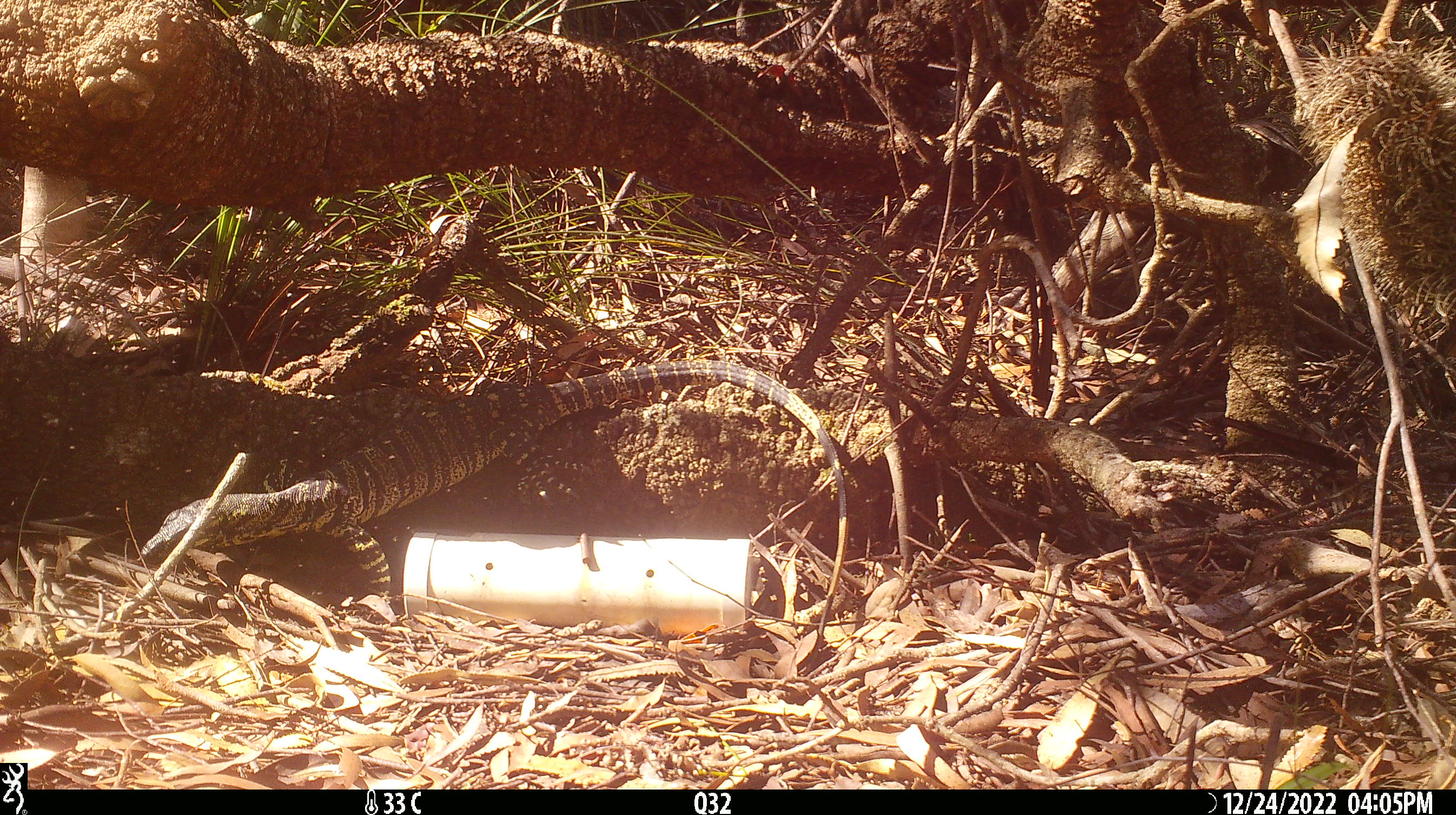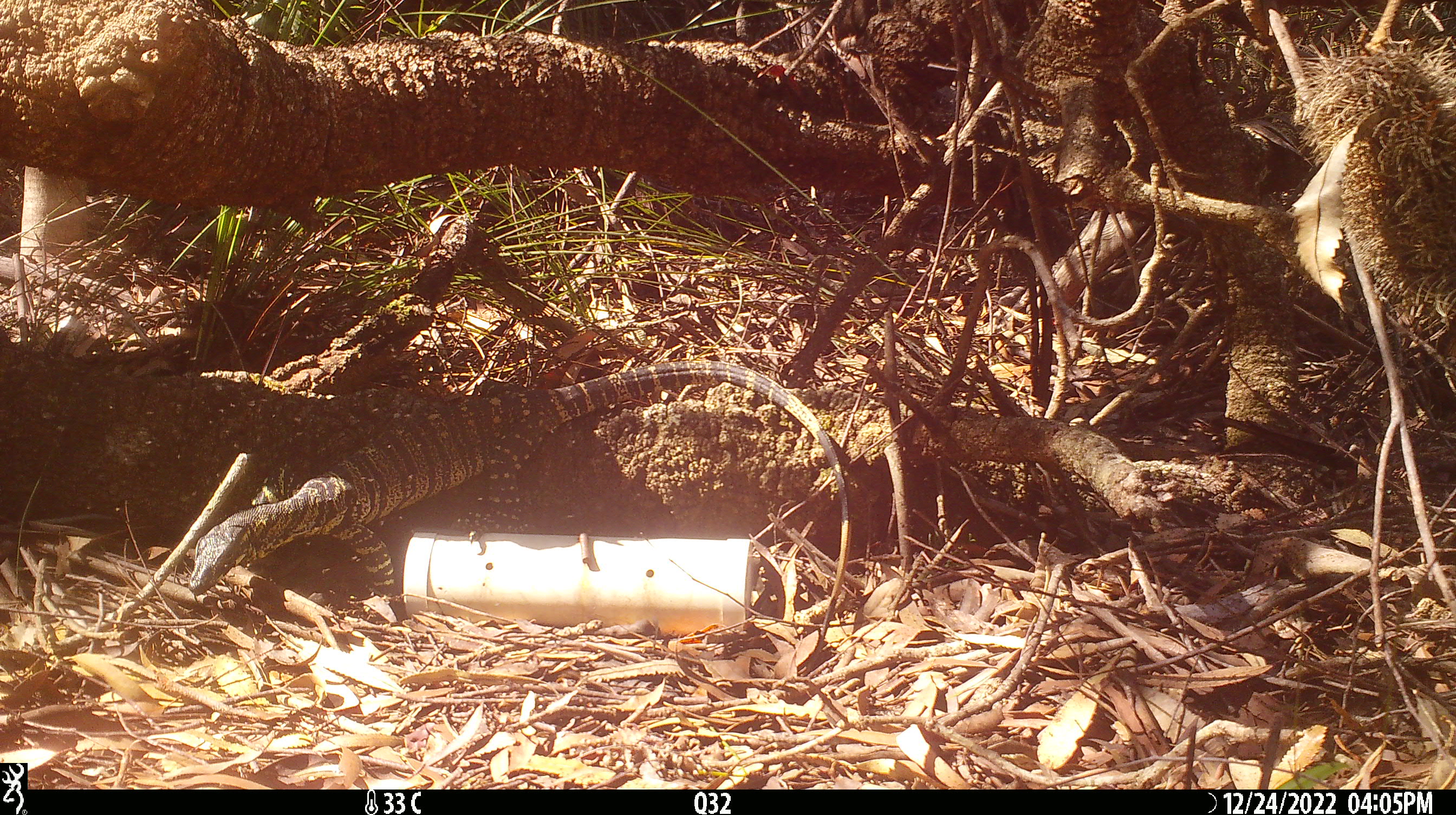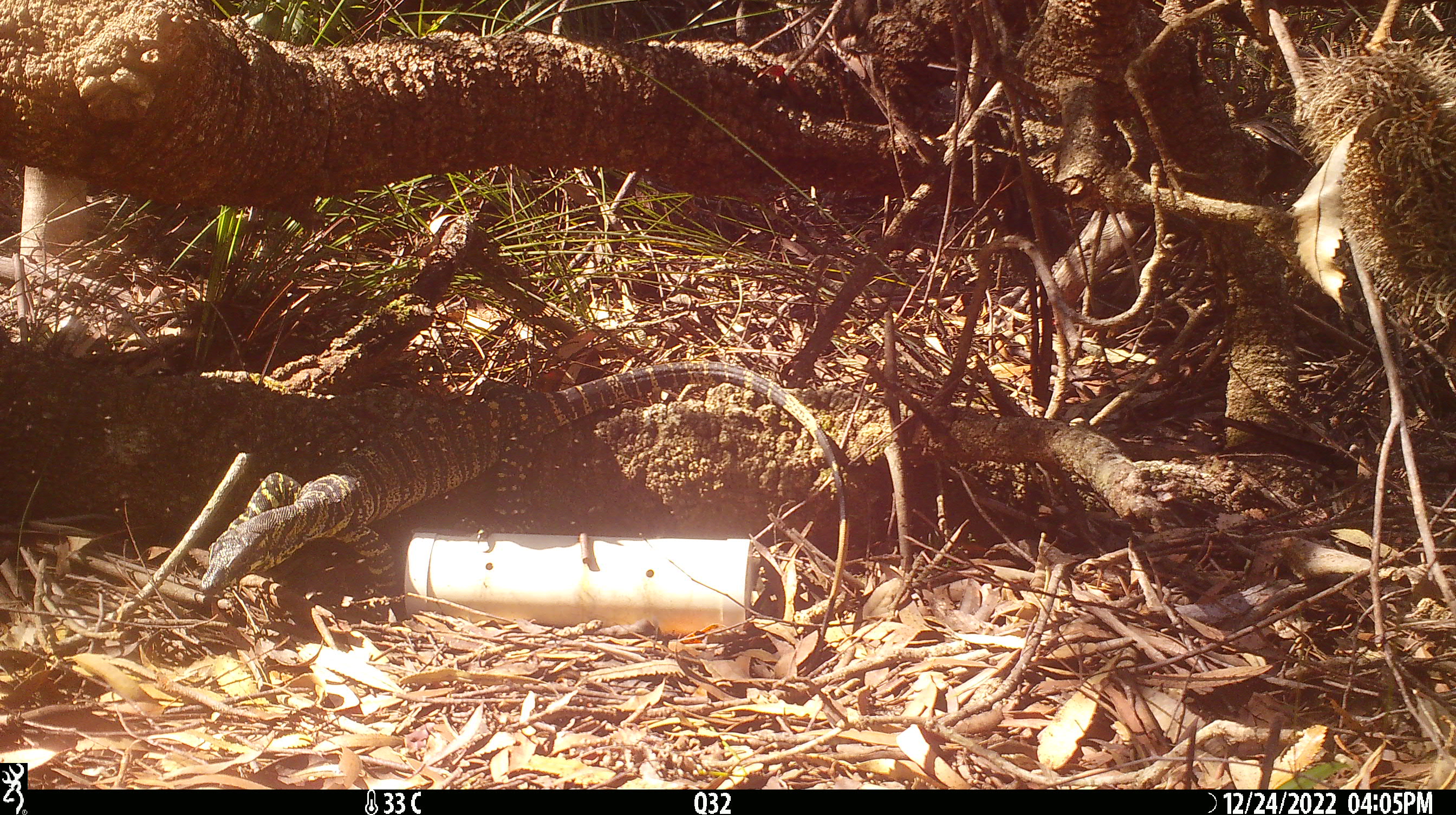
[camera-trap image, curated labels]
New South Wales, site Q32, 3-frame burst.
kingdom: Animalia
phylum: Chordata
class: Reptilia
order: Squamata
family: Varanidae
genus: Varanus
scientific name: Varanus varius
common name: lace monitor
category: goanna